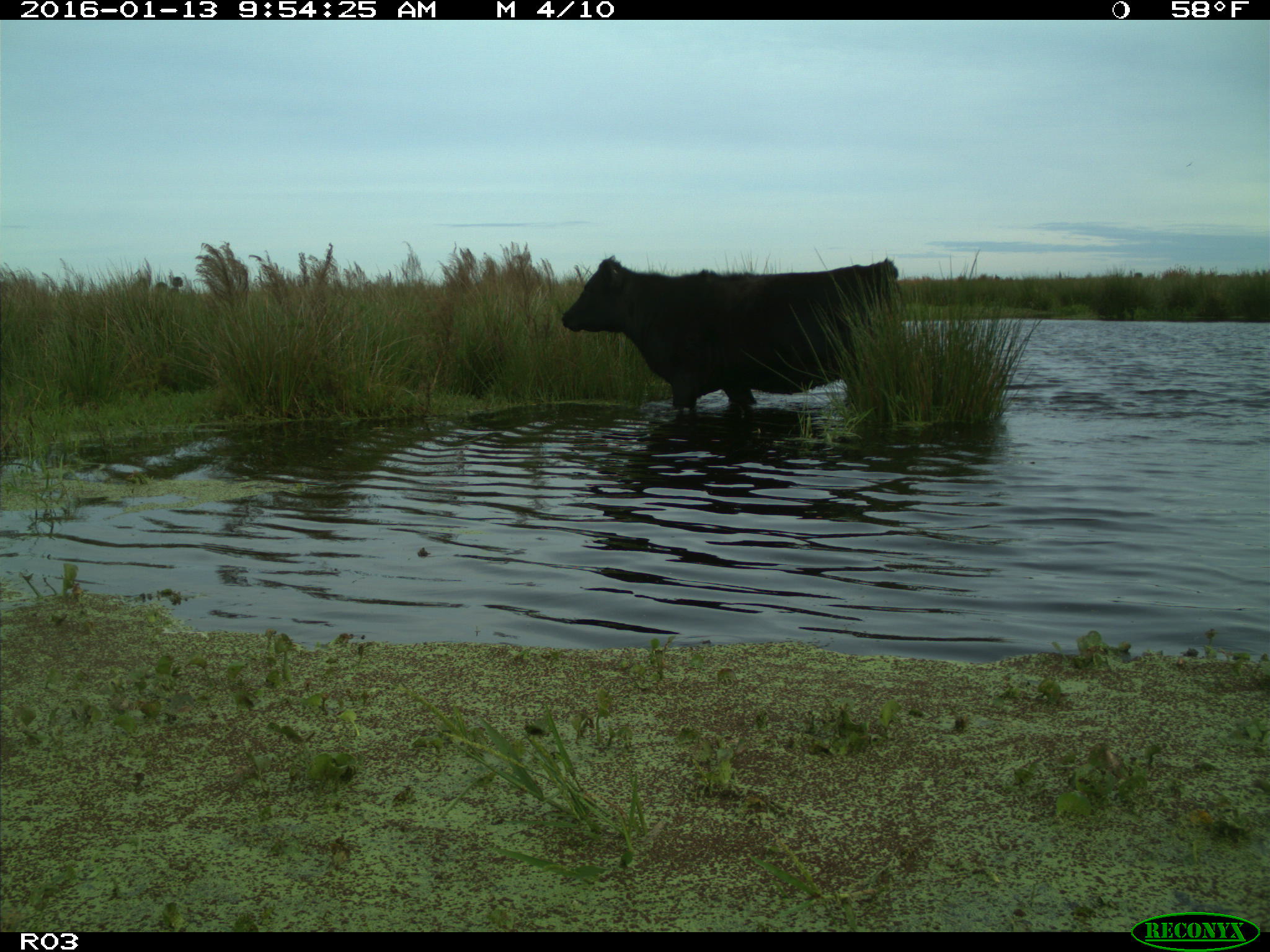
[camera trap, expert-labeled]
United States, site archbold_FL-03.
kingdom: Animalia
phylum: Chordata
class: Mammalia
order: Artiodactyla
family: Bovidae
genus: Bos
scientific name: Bos taurus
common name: domestic cow